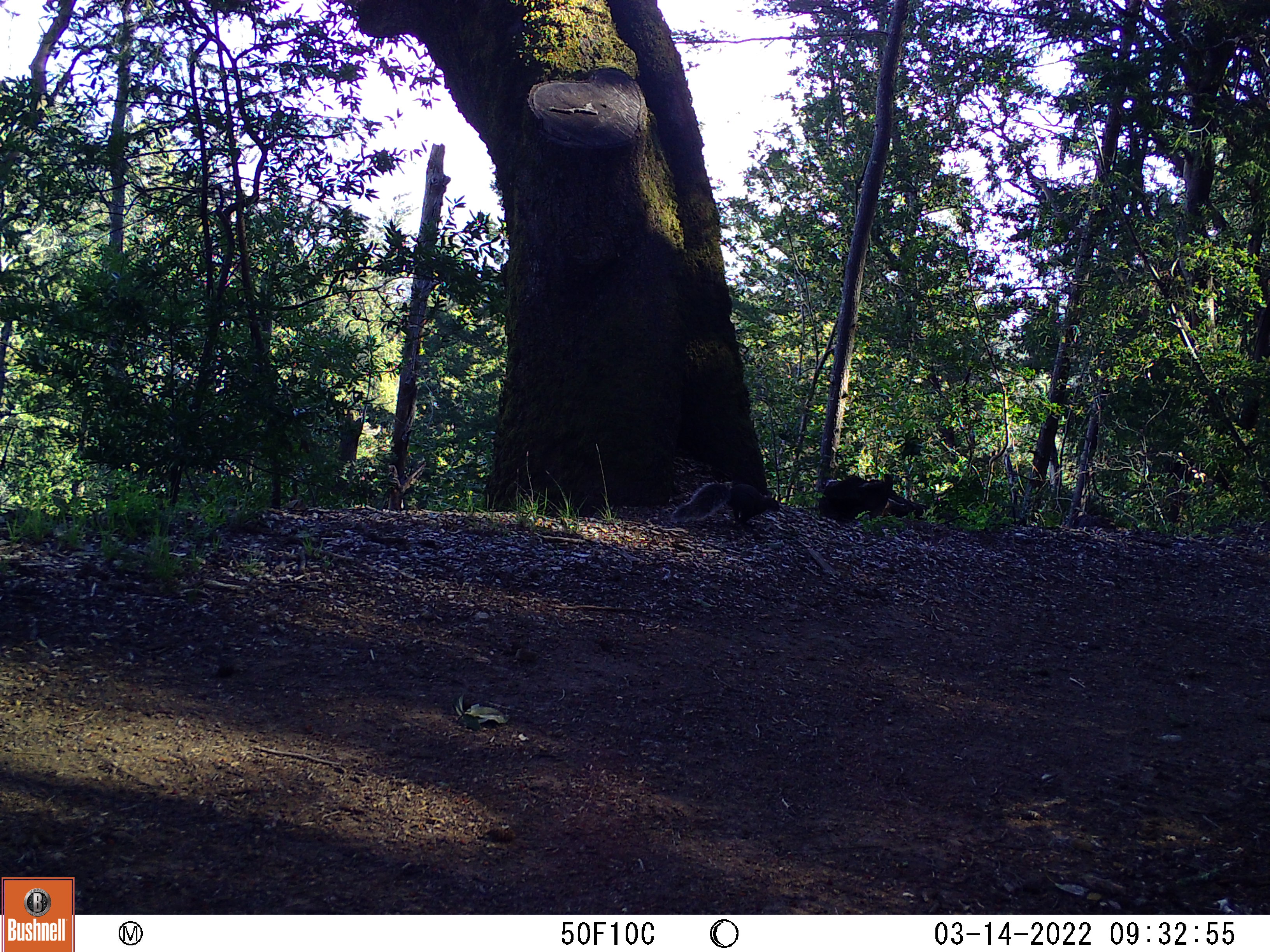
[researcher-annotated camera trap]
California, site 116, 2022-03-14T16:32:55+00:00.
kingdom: Animalia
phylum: Chordata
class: Mammalia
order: Rodentia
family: Sciuridae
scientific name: Sciuridae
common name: squirrel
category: unknown squirrel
Unknown squirrel (squirrel) (Sciuridae).